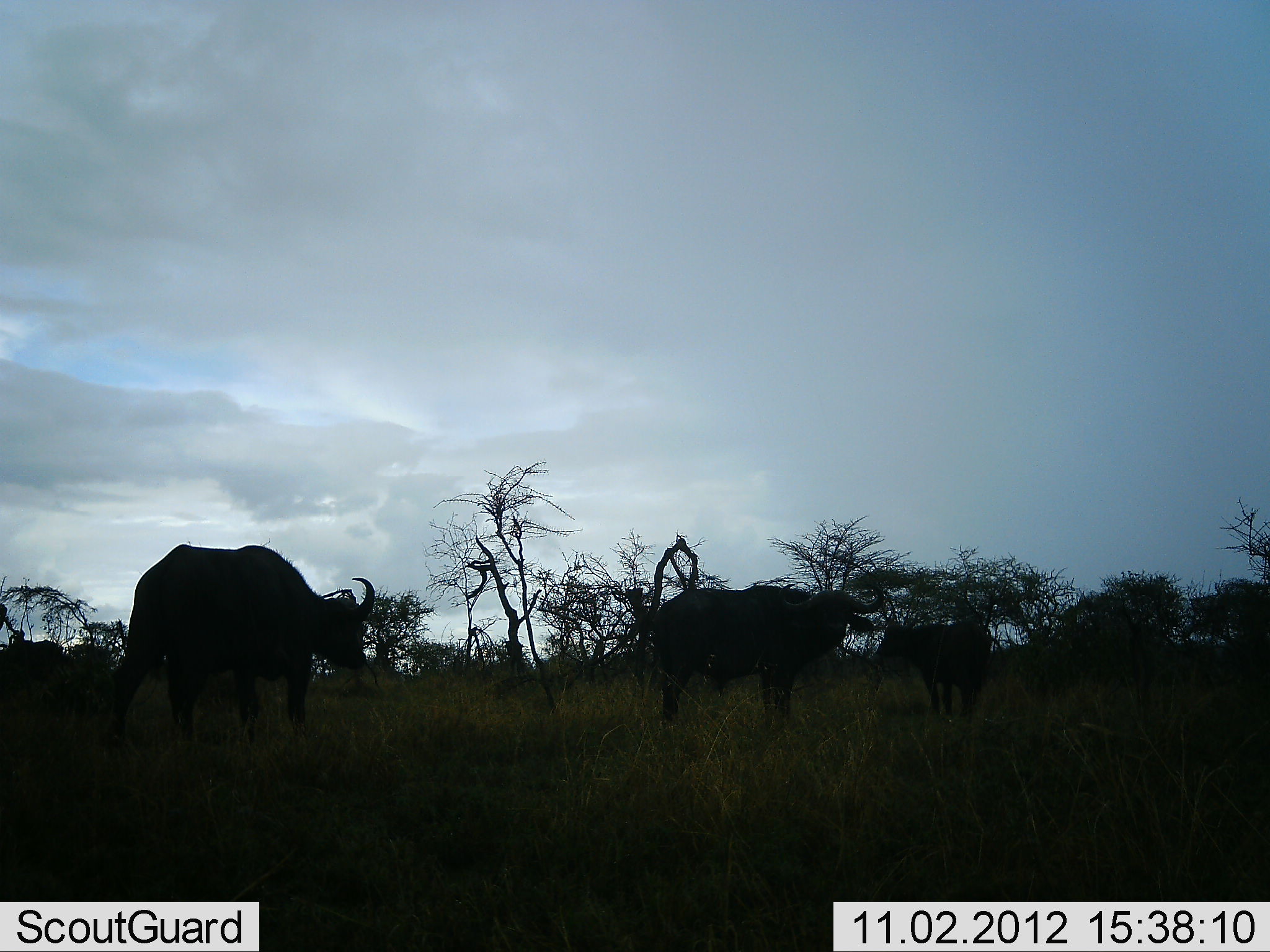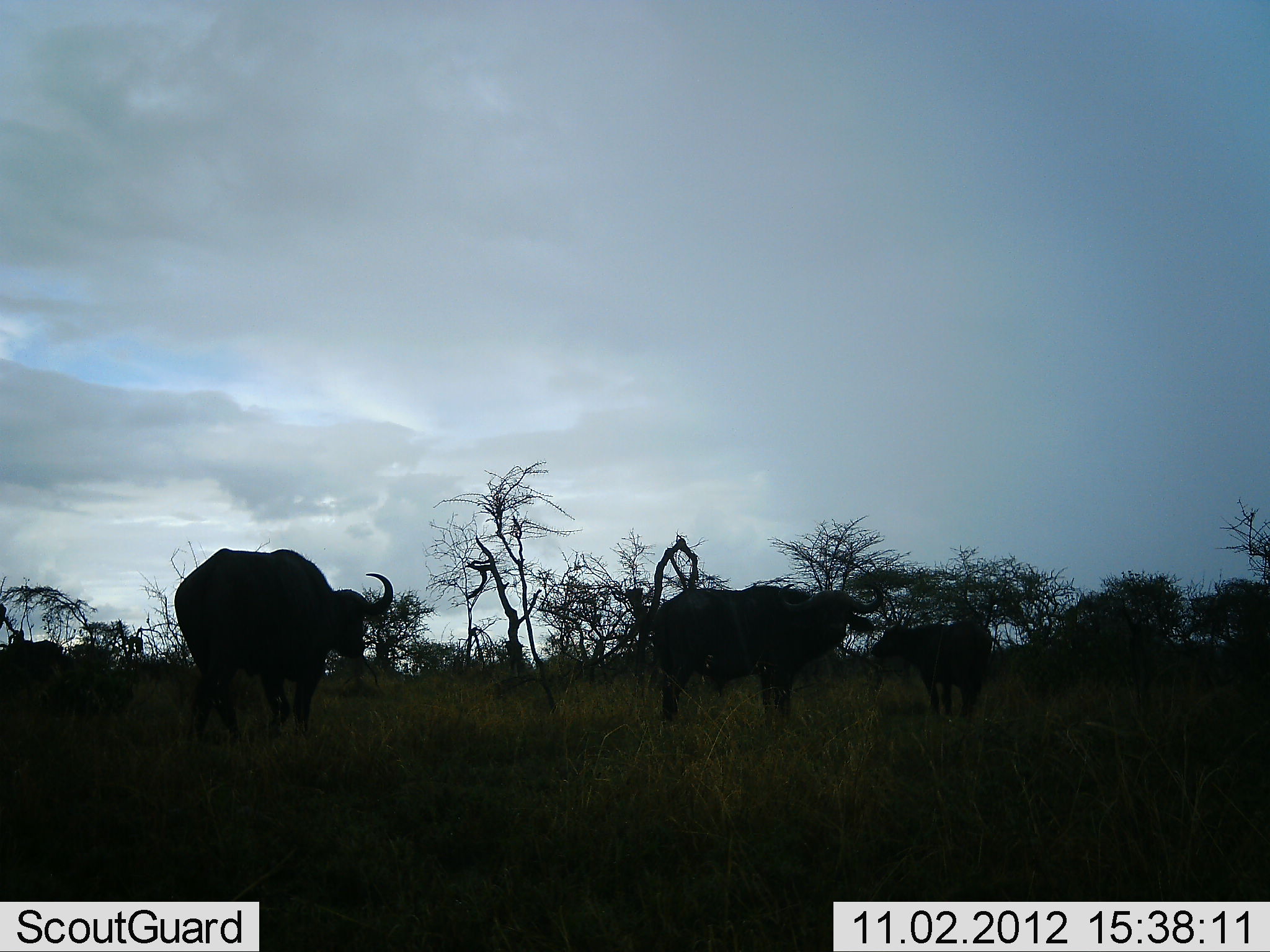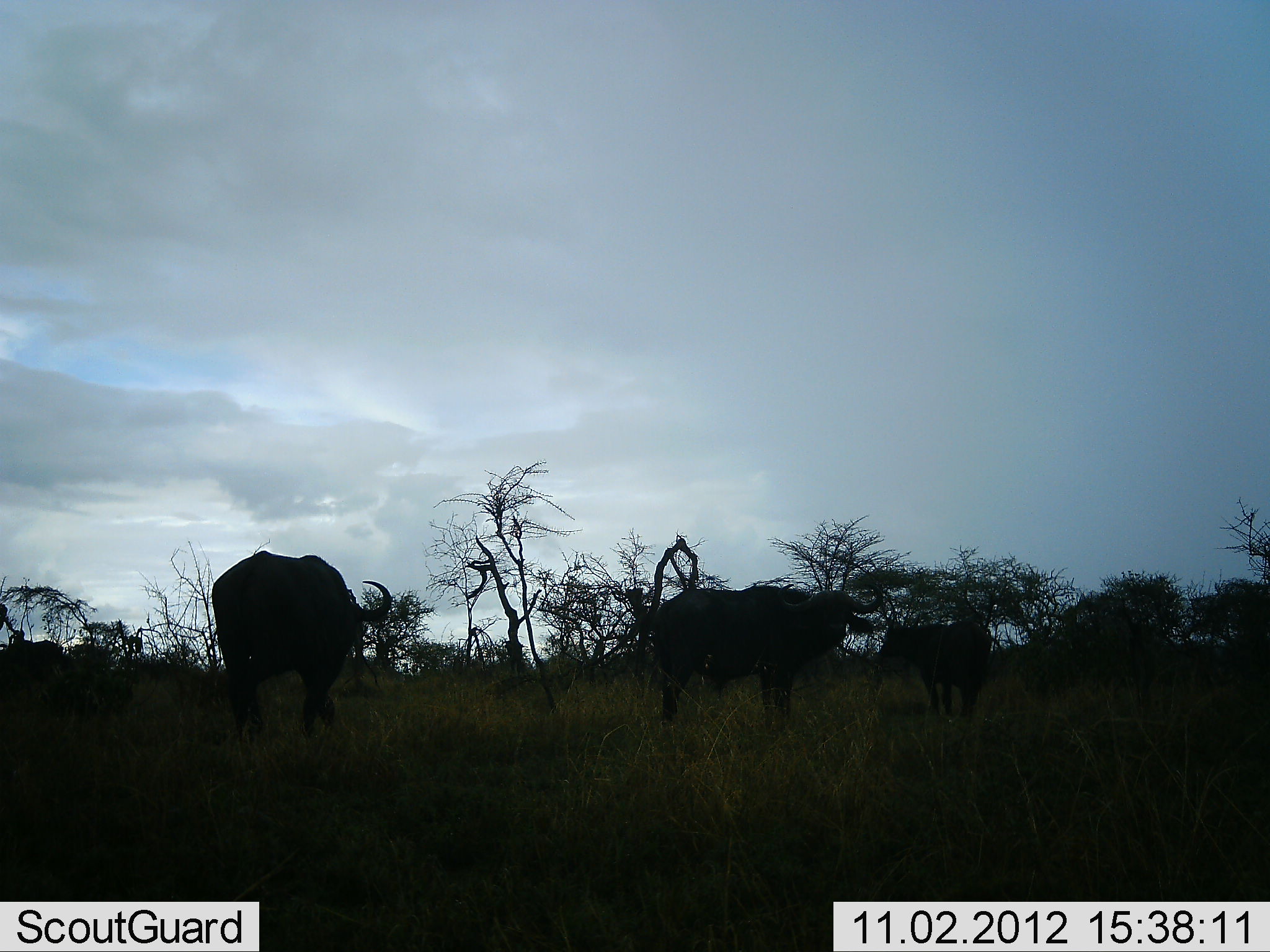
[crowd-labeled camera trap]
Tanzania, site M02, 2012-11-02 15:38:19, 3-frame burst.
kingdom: Animalia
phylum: Chordata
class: Mammalia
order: Artiodactyla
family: Bovidae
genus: Syncerus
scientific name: Syncerus caffer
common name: cape buffalo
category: buffalo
Buffalo (cape buffalo) (Syncerus caffer), count 3. Behavior (volunteer vote fractions): standing 80%, resting 0%, moving 70%, interacting 0%. Young present (vote fraction): 30%. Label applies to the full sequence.